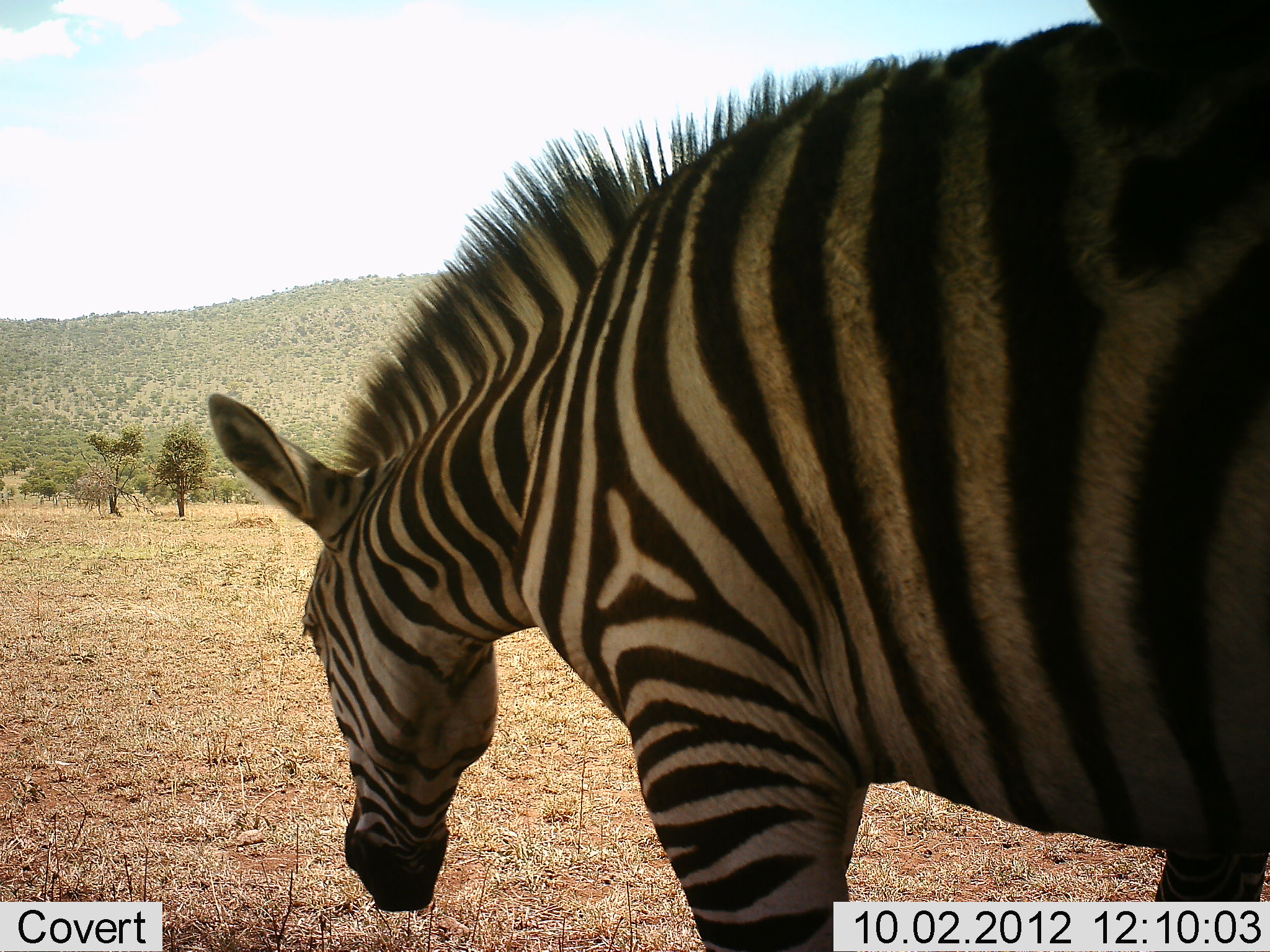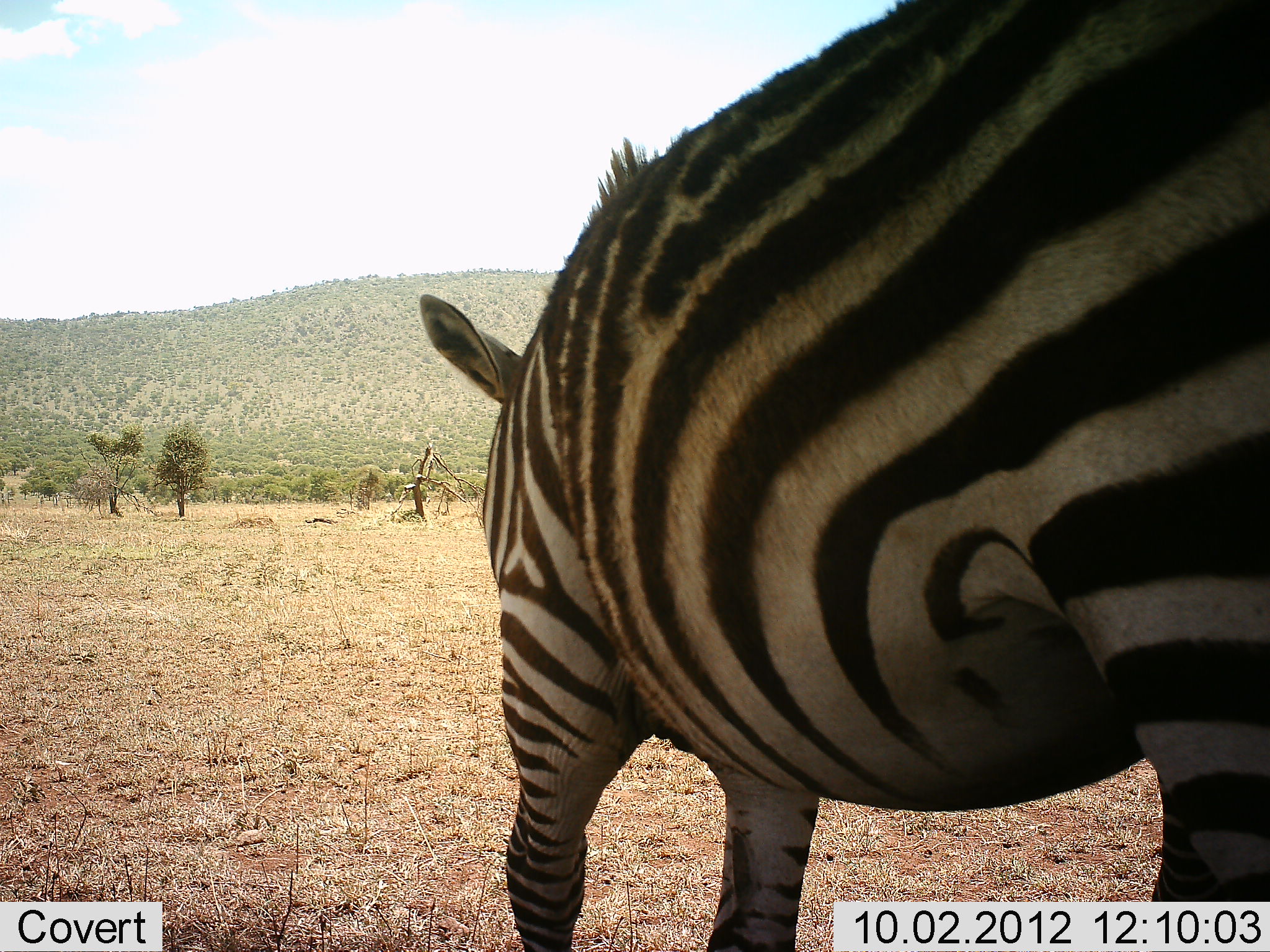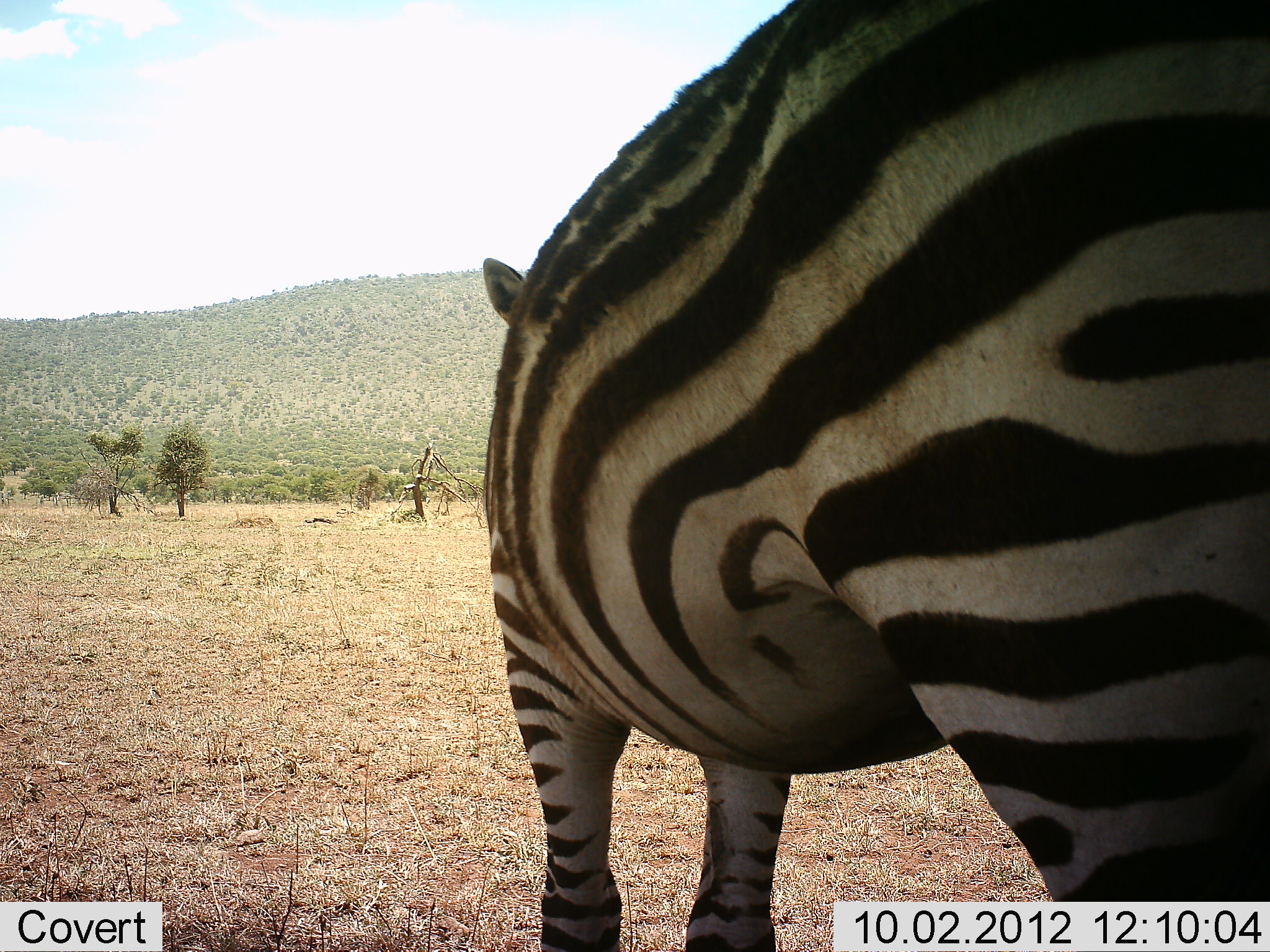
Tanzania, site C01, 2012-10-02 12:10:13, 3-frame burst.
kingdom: Animalia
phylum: Chordata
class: Mammalia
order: Perissodactyla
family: Equidae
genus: Equus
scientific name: Equus quagga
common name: plains zebra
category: zebra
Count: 1.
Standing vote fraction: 30%.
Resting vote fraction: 0%.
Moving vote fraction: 70%.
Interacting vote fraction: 0%.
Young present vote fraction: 0%.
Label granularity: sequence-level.